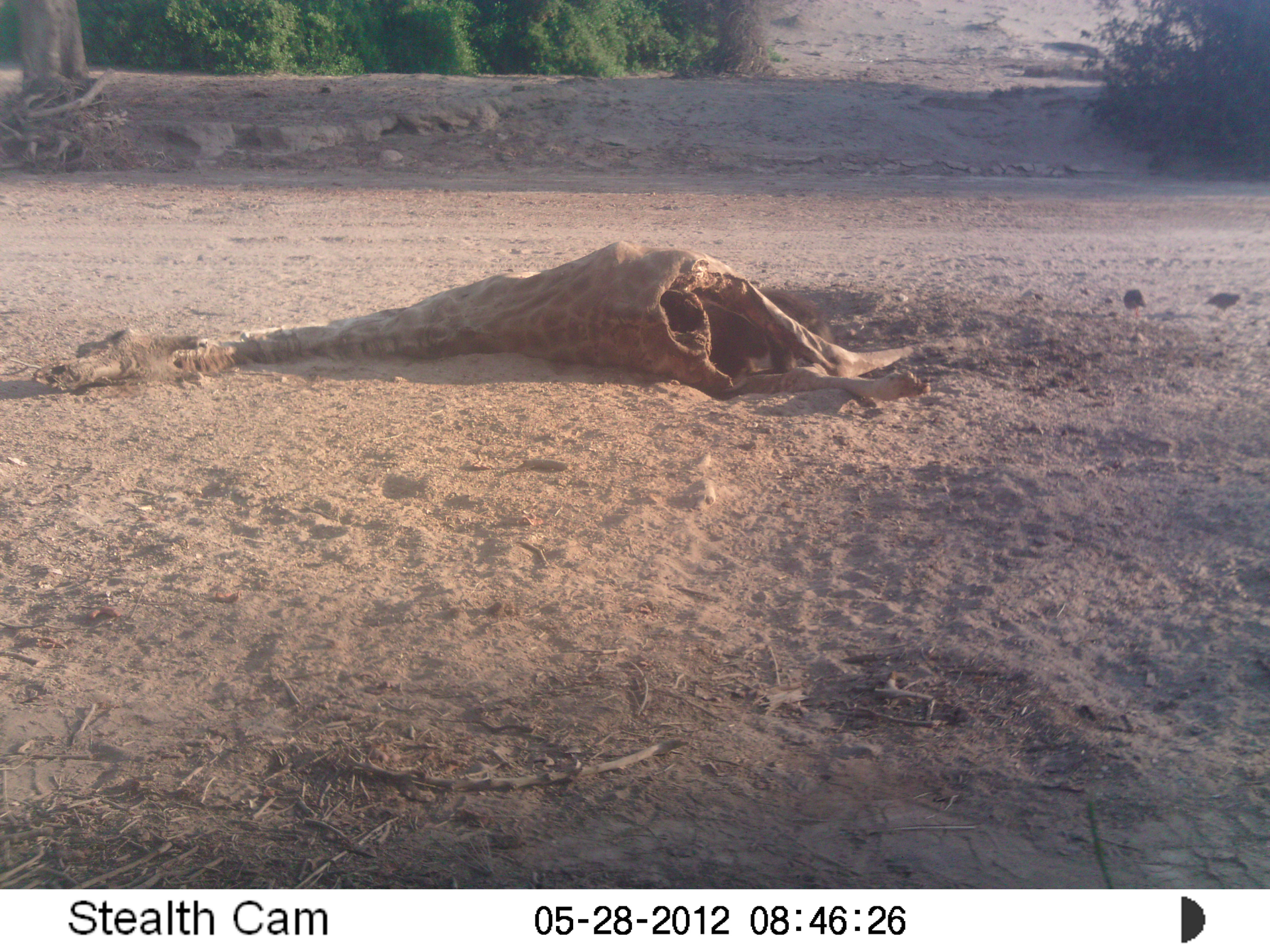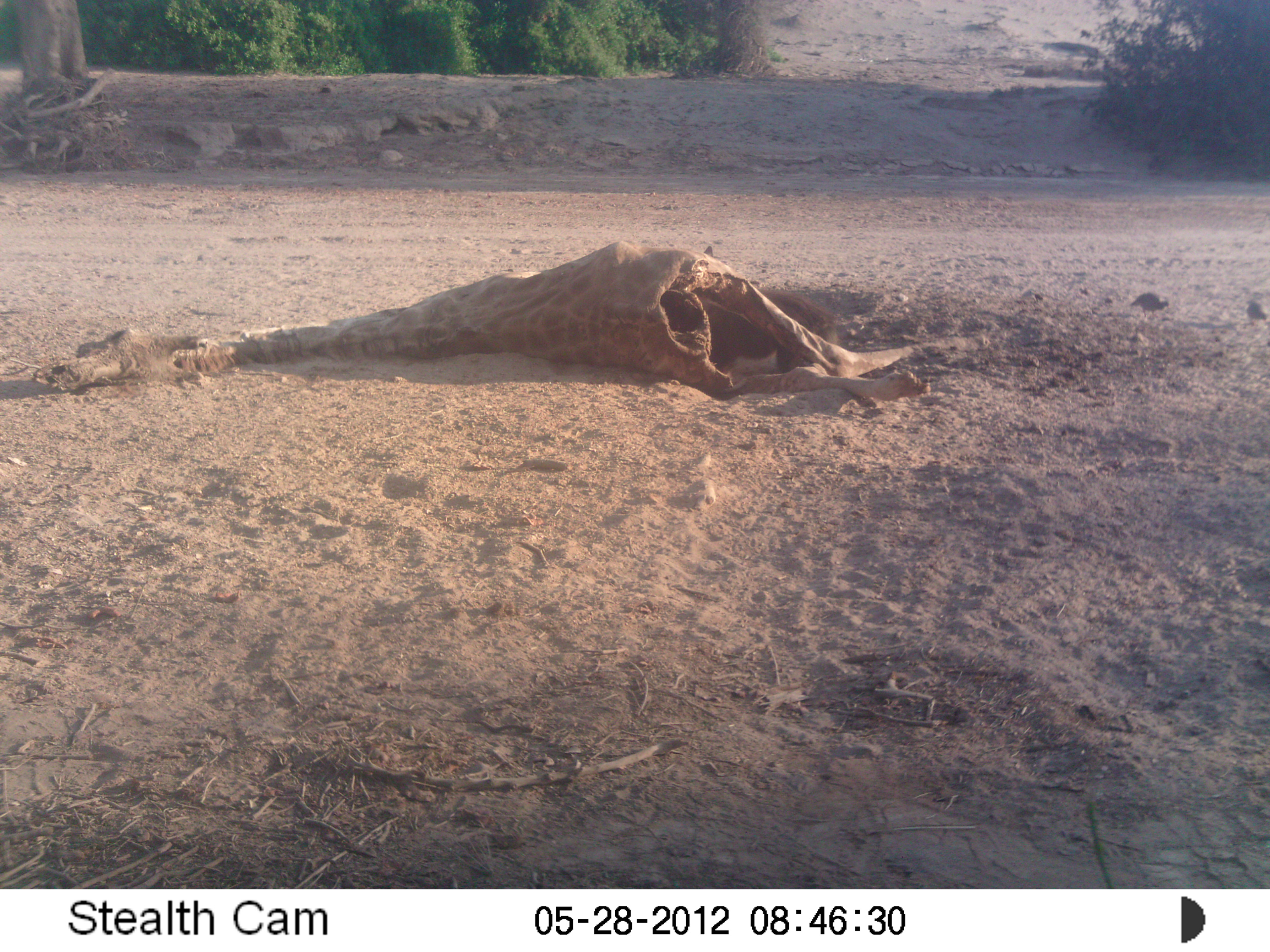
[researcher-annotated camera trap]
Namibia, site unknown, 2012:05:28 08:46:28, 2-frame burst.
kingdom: Animalia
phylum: Chordata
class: Mammalia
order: Carnivora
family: Hyaenidae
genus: Parahyaena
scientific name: Parahyaena brunnea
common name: brown hyena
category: hyaena brunnea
Hyaena brunnea (brown hyena) (Parahyaena brunnea).